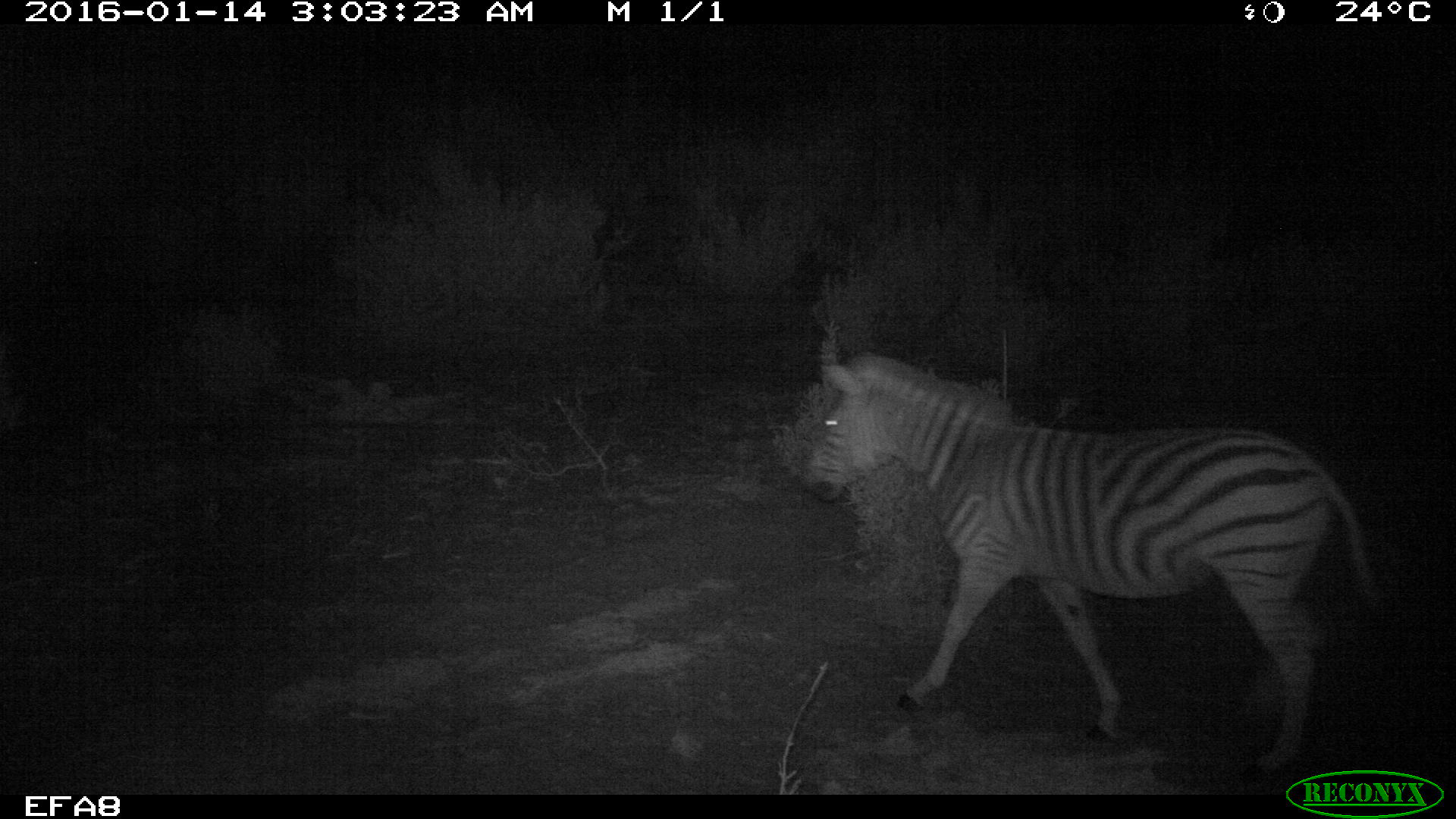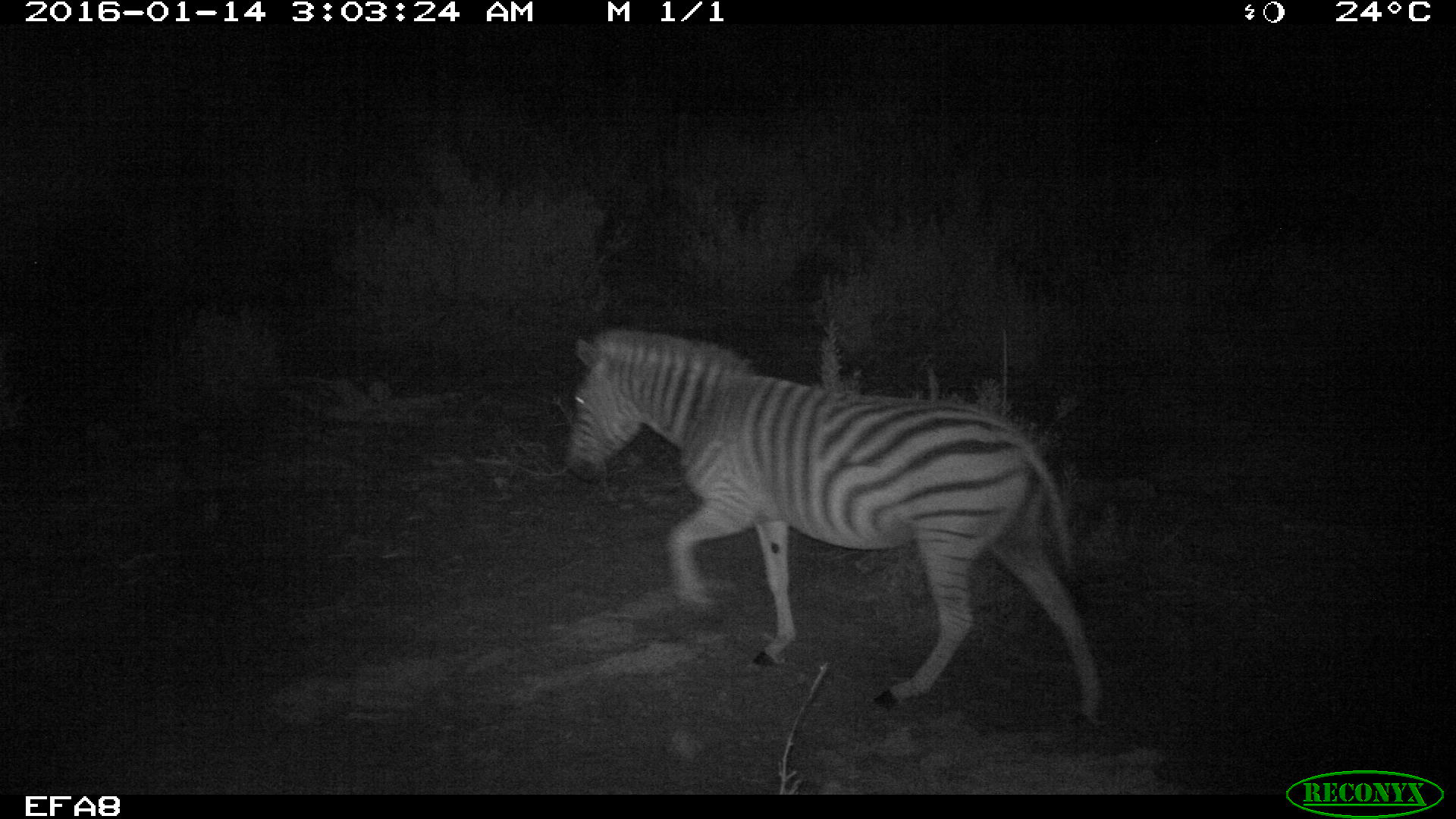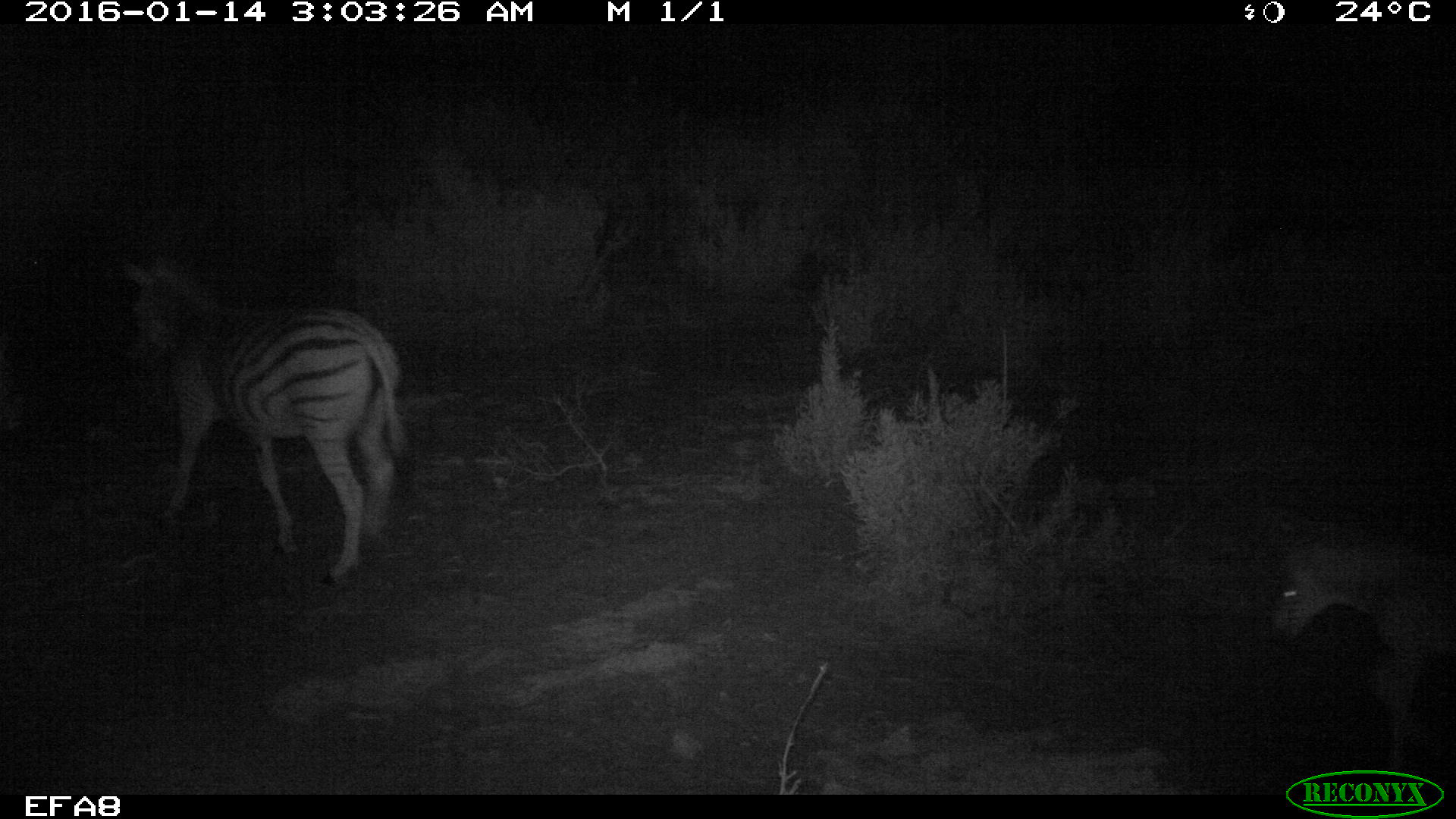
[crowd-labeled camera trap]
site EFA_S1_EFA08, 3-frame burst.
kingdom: Animalia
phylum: Chordata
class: Mammalia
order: Perissodactyla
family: Equidae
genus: Equus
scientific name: Equus quagga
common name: plains zebra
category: zebraplains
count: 2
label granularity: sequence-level